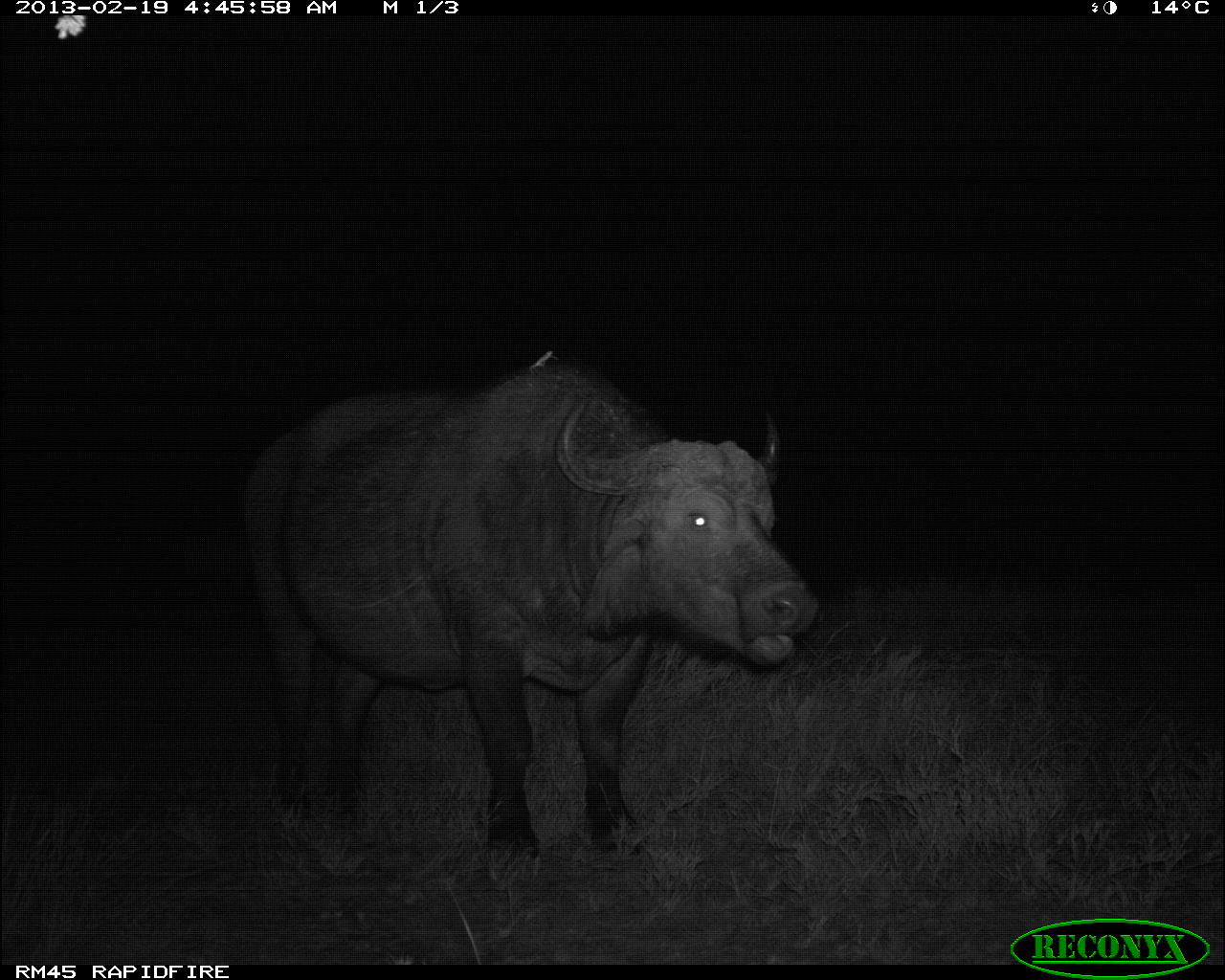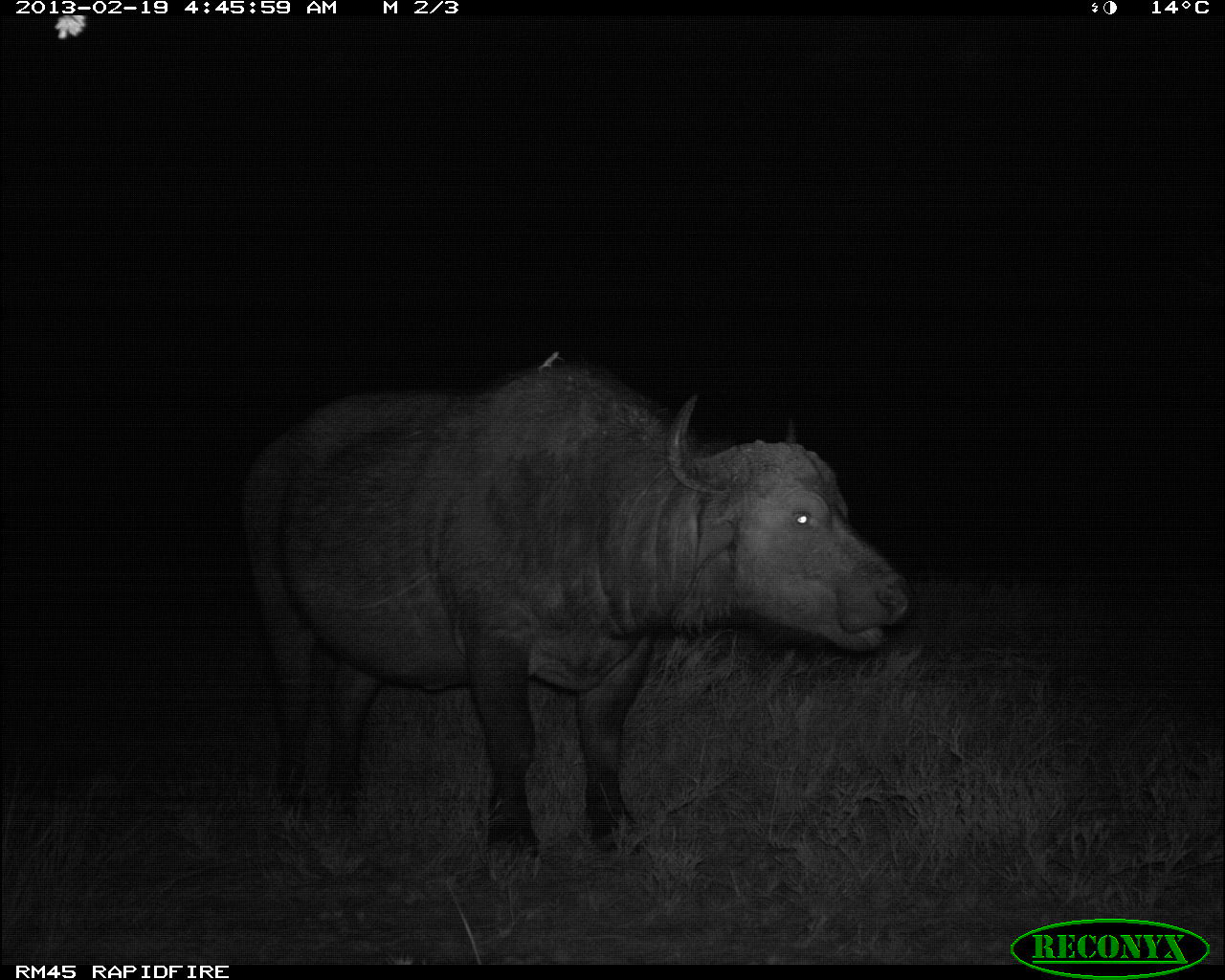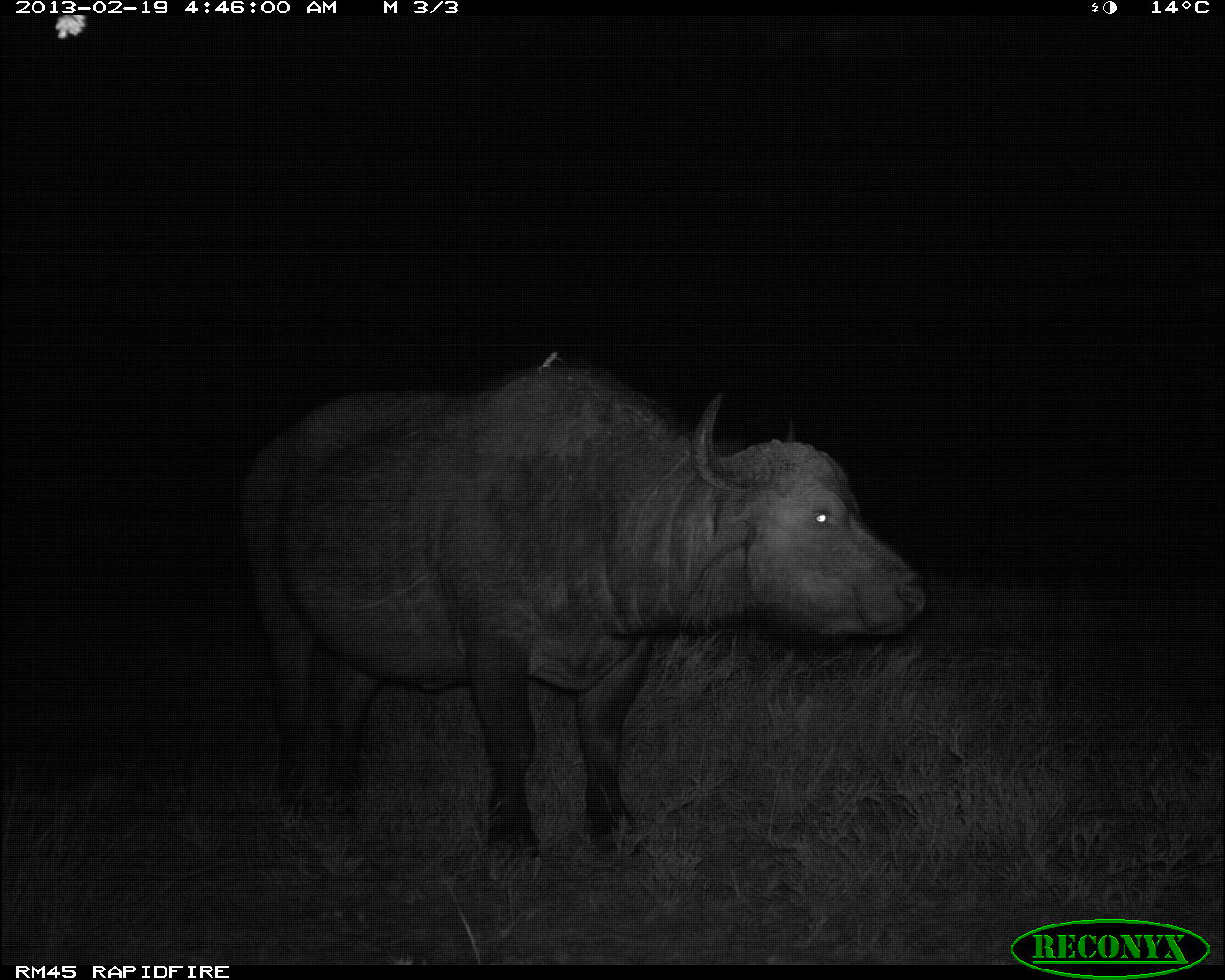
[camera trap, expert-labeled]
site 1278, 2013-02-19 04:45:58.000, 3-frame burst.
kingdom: Animalia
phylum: Chordata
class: Mammalia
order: Artiodactyla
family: Bovidae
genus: Syncerus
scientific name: Syncerus caffer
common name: african buffalo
Syncerus caffer (african buffalo), count 1.